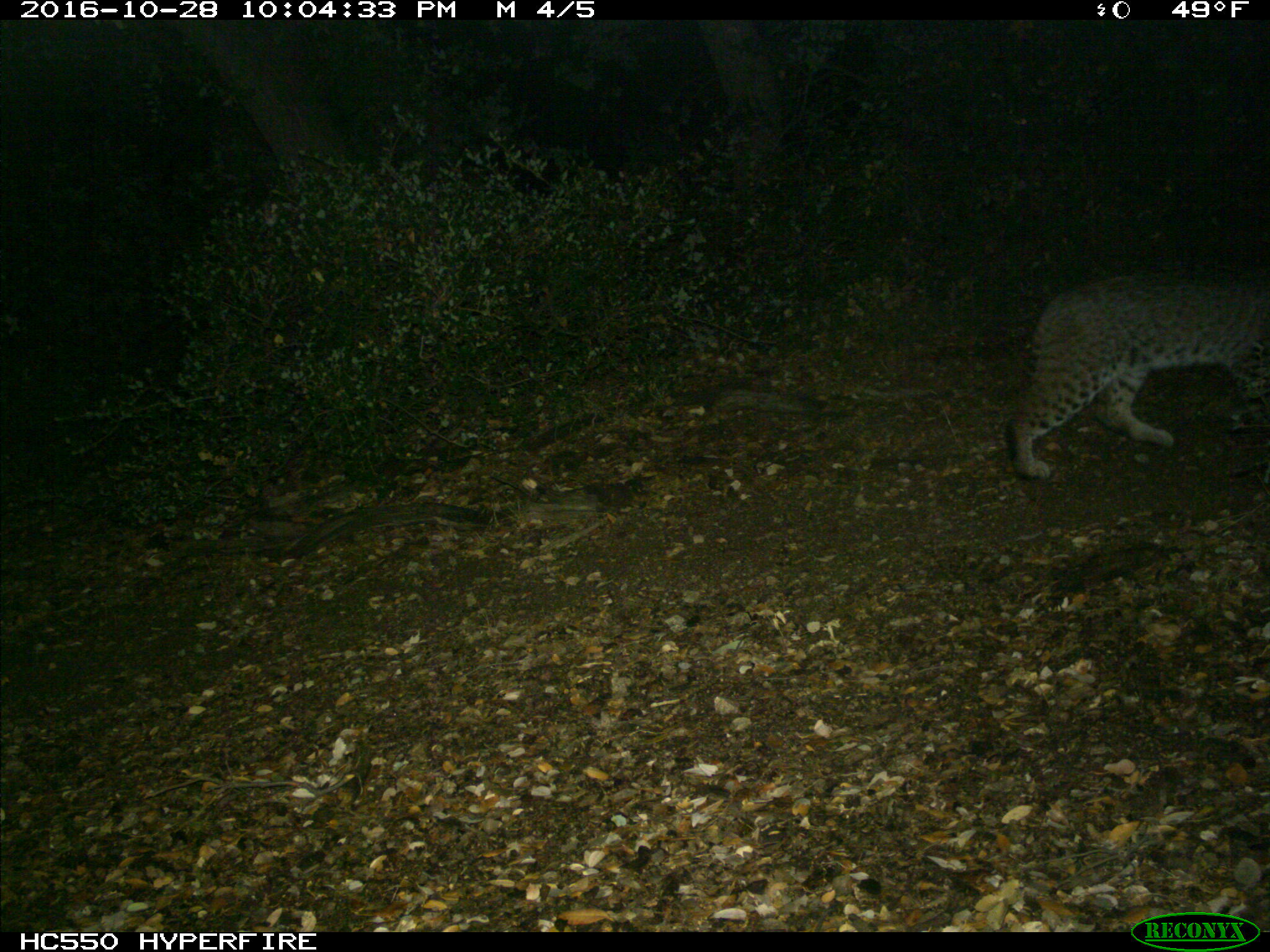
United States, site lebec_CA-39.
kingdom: Animalia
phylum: Chordata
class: Mammalia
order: Carnivora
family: Felidae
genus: Lynx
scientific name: Lynx rufus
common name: bobcat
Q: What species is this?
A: Lynx rufus (bobcat).